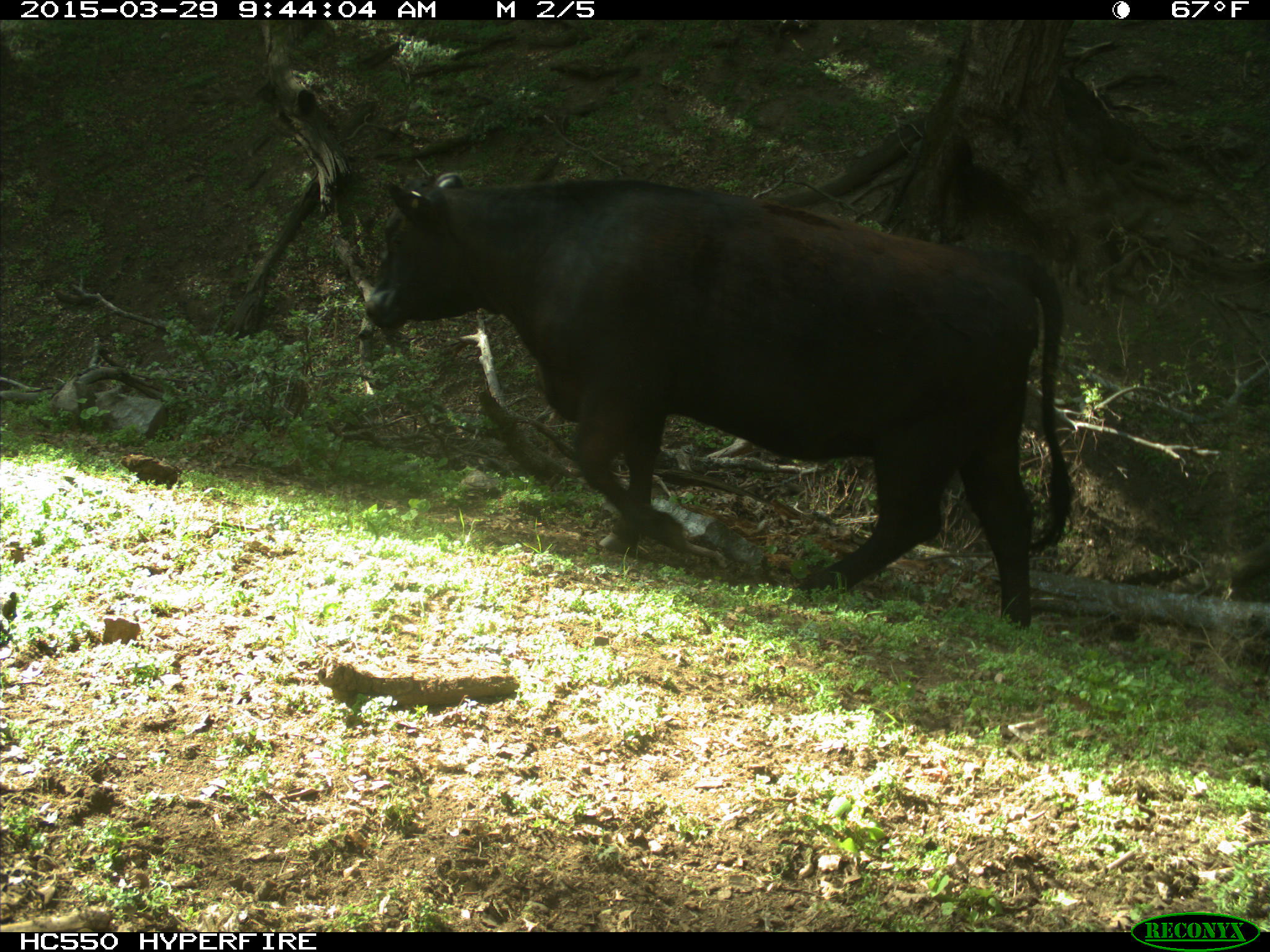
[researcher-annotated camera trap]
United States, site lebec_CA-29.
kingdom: Animalia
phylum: Chordata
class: Mammalia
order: Artiodactyla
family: Bovidae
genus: Bos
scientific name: Bos taurus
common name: domestic cow